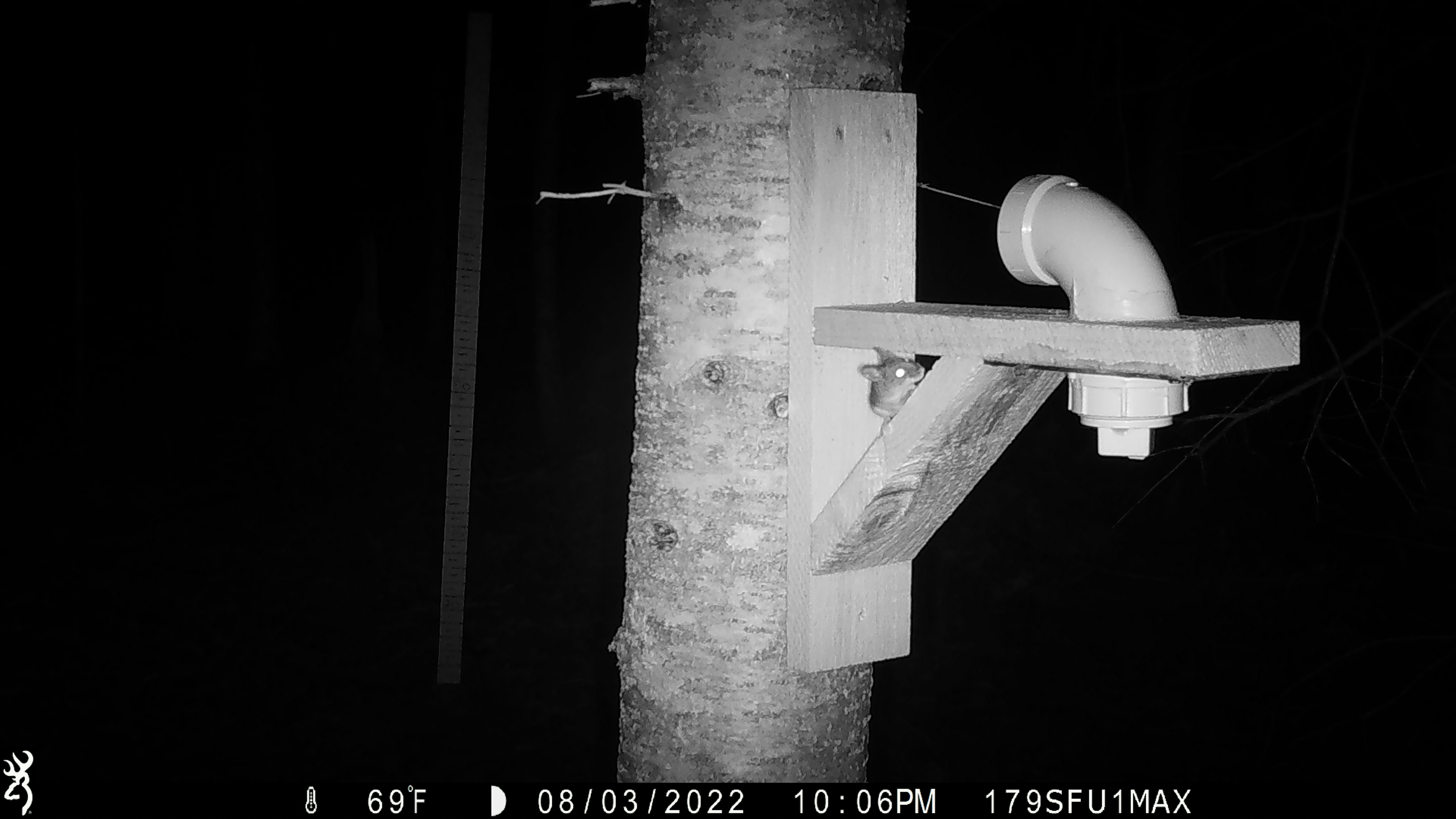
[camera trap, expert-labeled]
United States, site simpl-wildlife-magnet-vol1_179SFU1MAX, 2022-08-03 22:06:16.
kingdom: Animalia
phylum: Chordata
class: Mammalia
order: Rodentia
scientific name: Rodentia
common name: mouse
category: mouse sp.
Mouse sp. (mouse) (Rodentia).